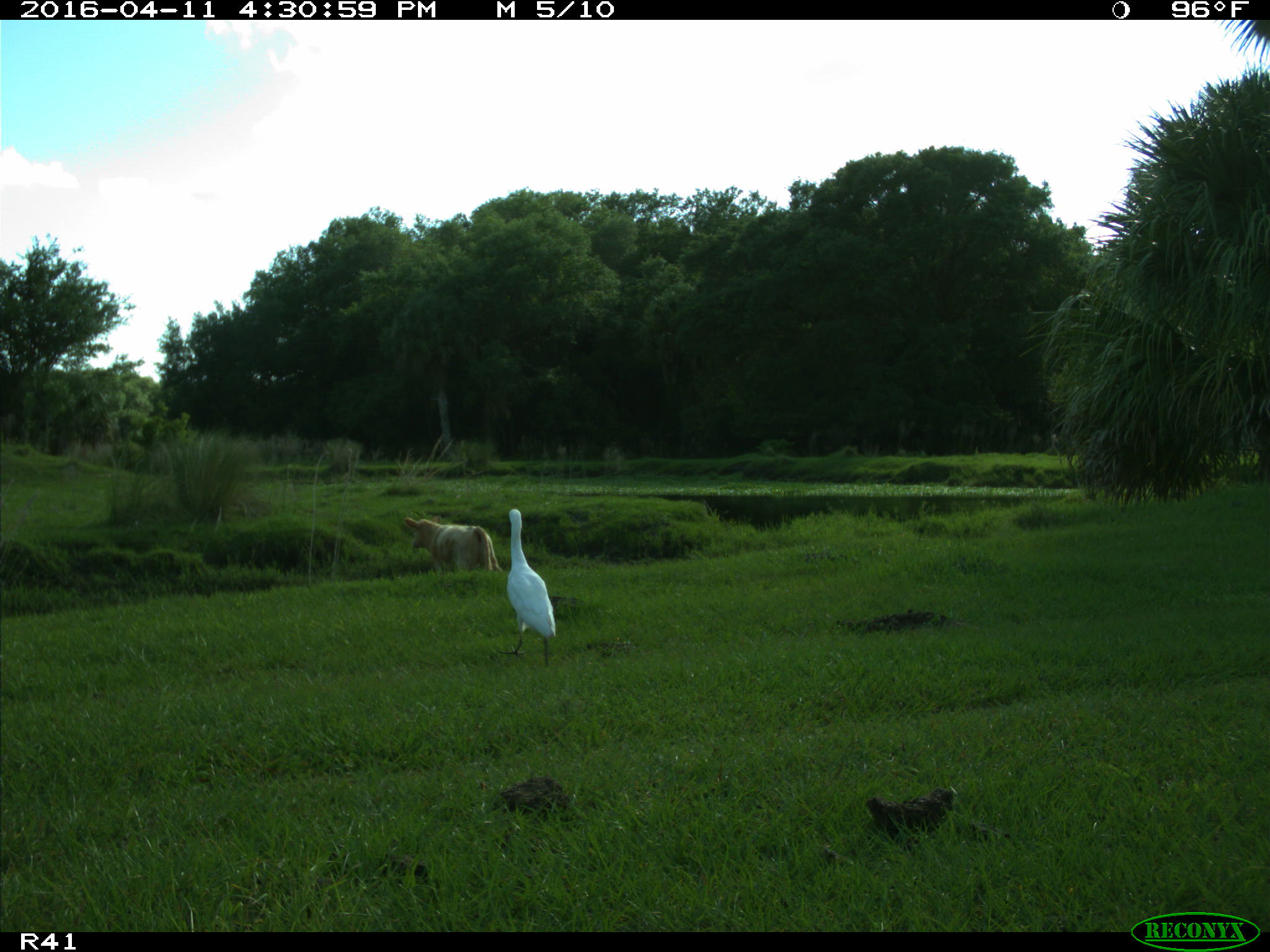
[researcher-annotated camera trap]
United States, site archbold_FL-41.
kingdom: Animalia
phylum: Chordata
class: Mammalia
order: Artiodactyla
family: Bovidae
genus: Bos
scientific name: Bos taurus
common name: domestic cow